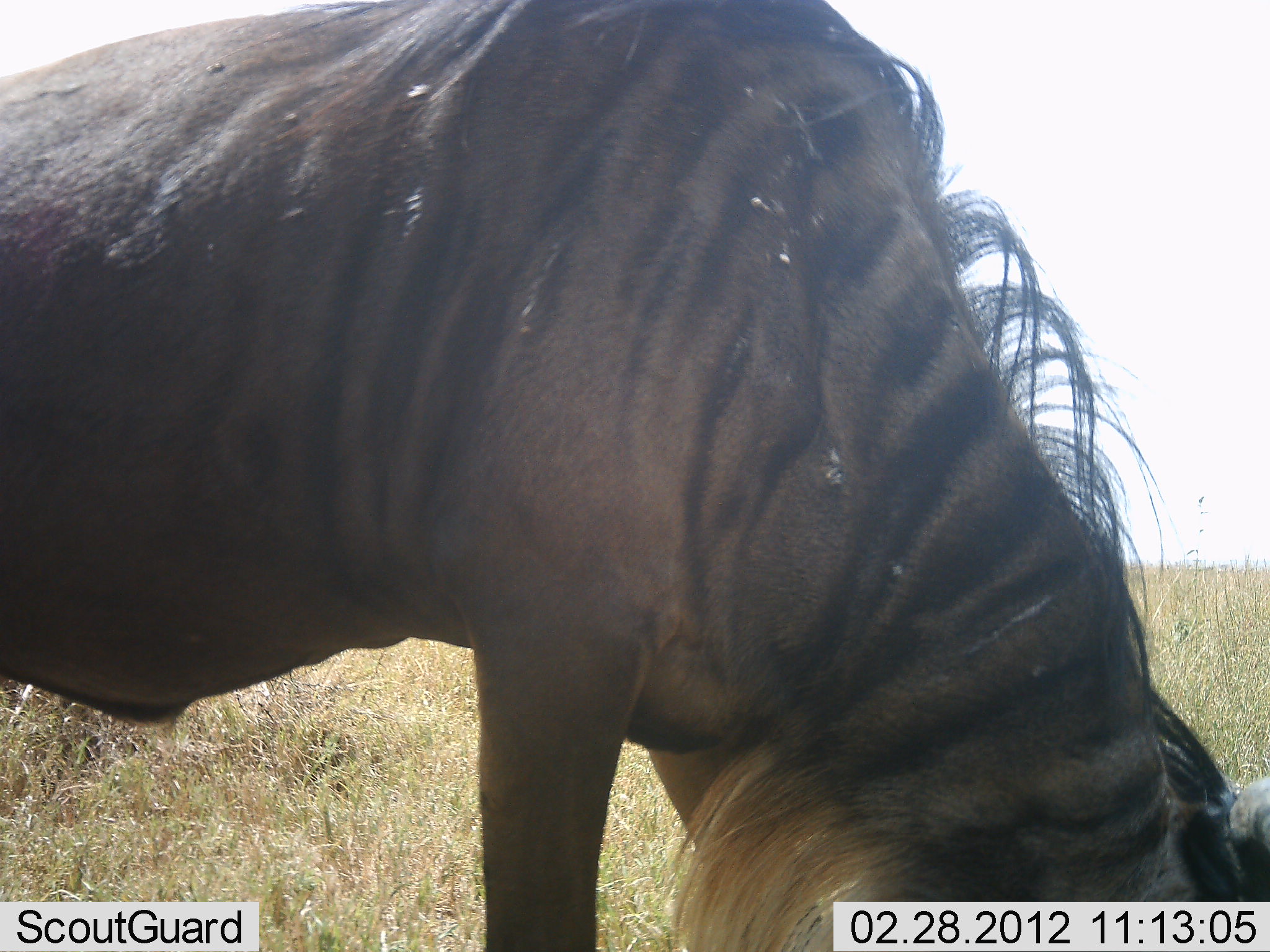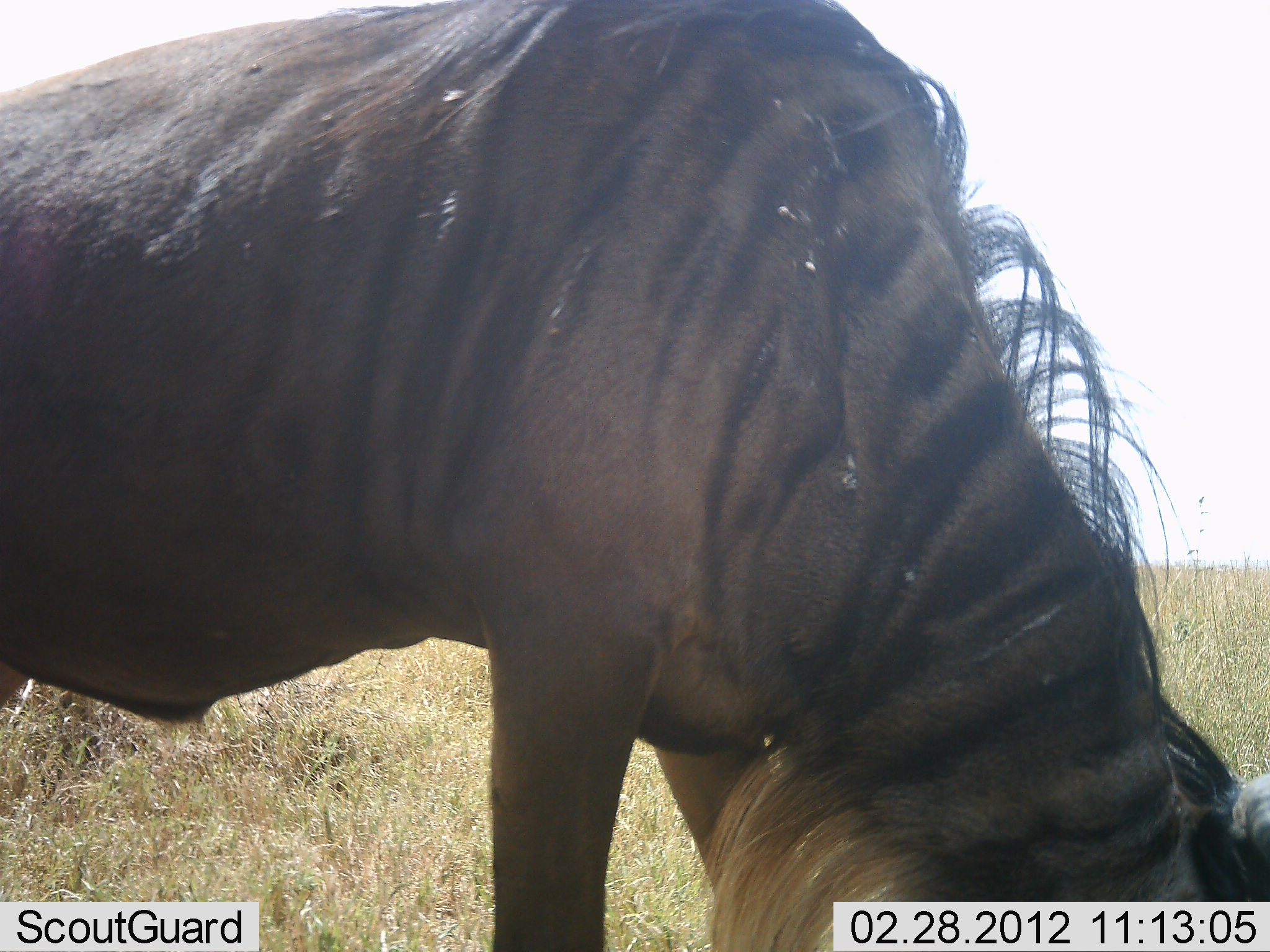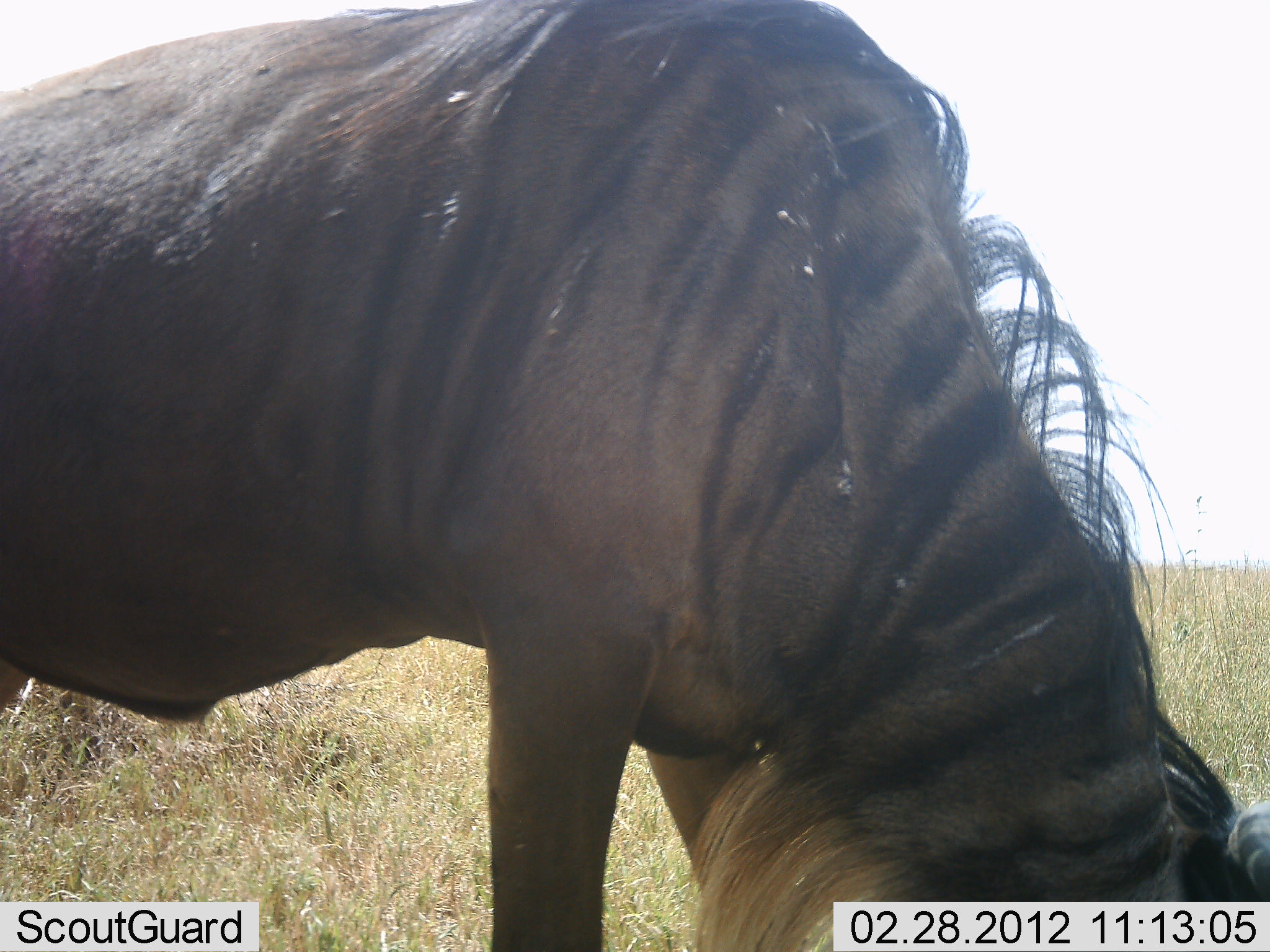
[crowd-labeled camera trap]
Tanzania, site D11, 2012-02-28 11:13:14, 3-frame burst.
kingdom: Animalia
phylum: Chordata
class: Mammalia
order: Artiodactyla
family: Bovidae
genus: Connochaetes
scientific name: Connochaetes taurinus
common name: blue wildebeest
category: wildebeest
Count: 1.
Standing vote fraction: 36%.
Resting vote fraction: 0%.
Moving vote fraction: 0%.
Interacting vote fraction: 0%.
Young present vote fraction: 0%.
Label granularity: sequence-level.